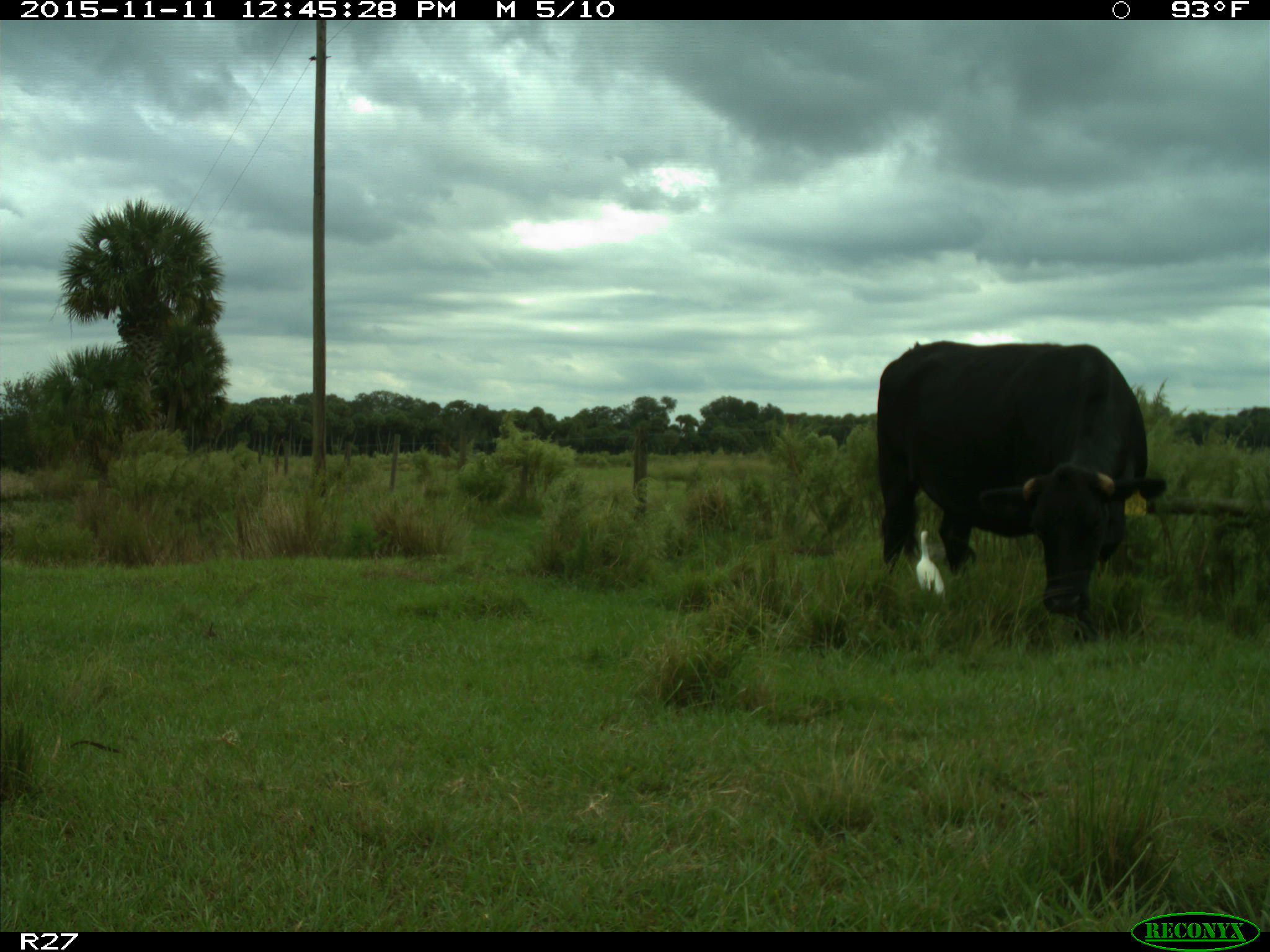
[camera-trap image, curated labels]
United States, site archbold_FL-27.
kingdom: Animalia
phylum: Chordata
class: Mammalia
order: Artiodactyla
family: Bovidae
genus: Bos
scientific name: Bos taurus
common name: domestic cow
Bos taurus (domestic cow).